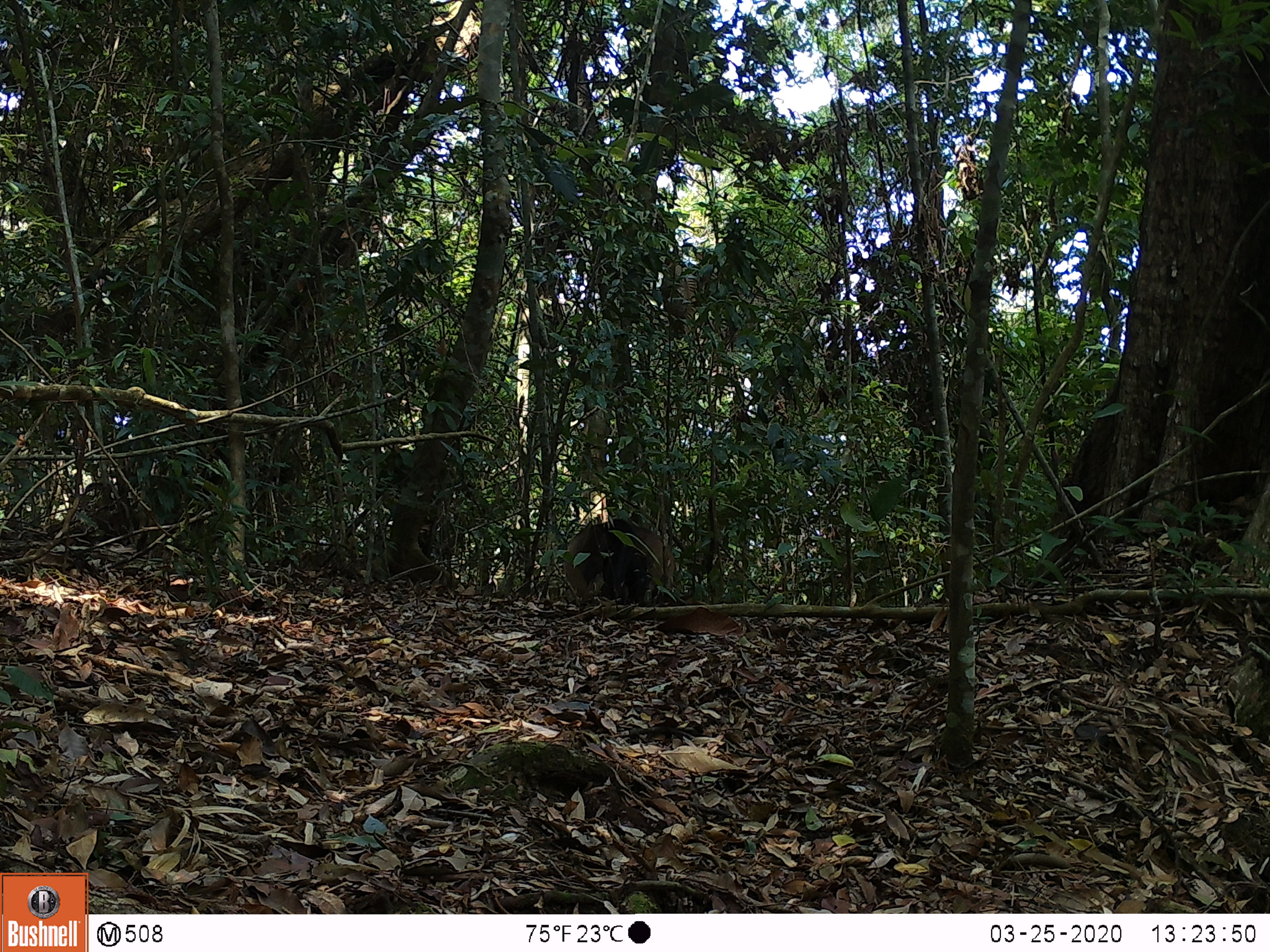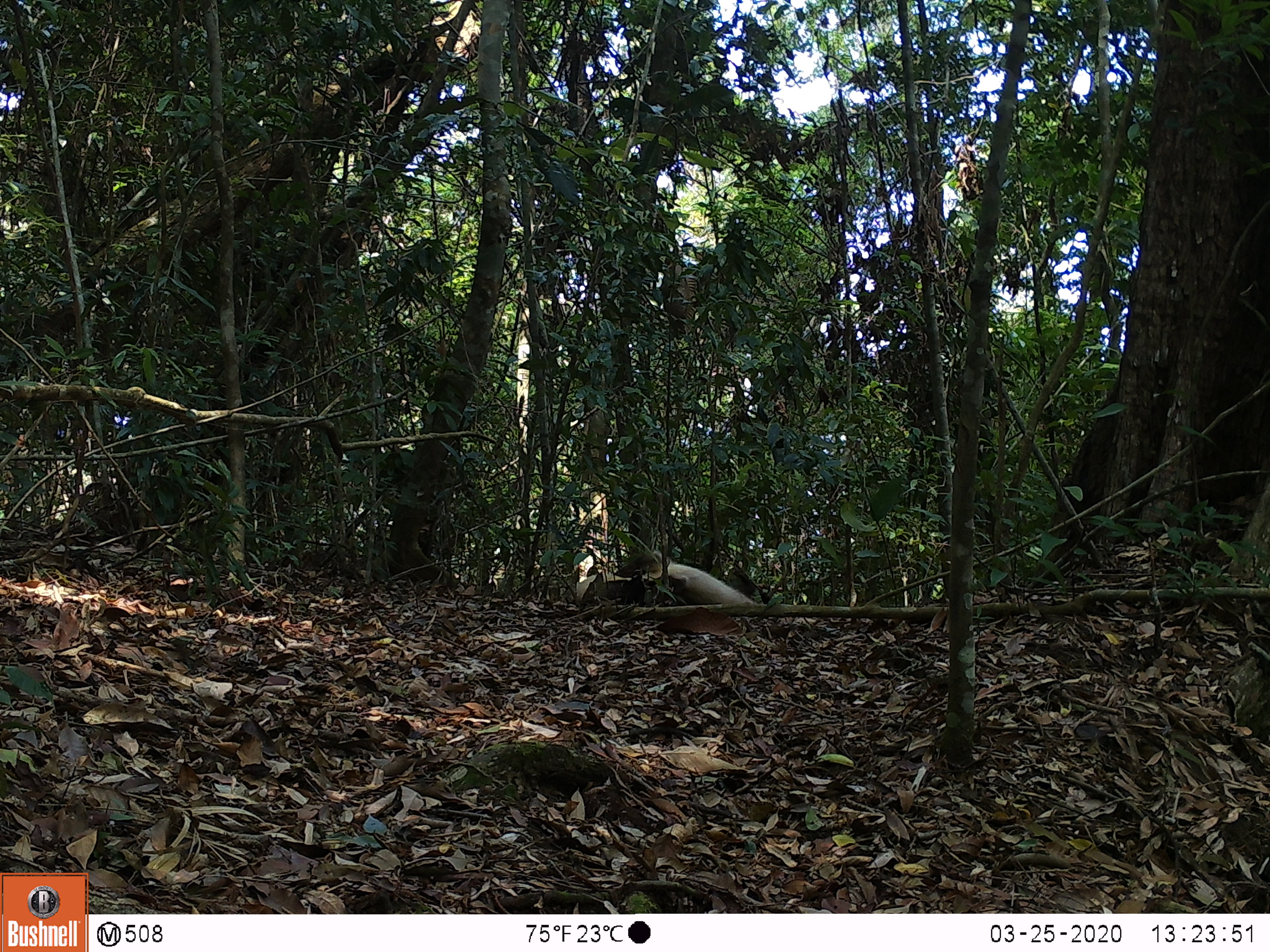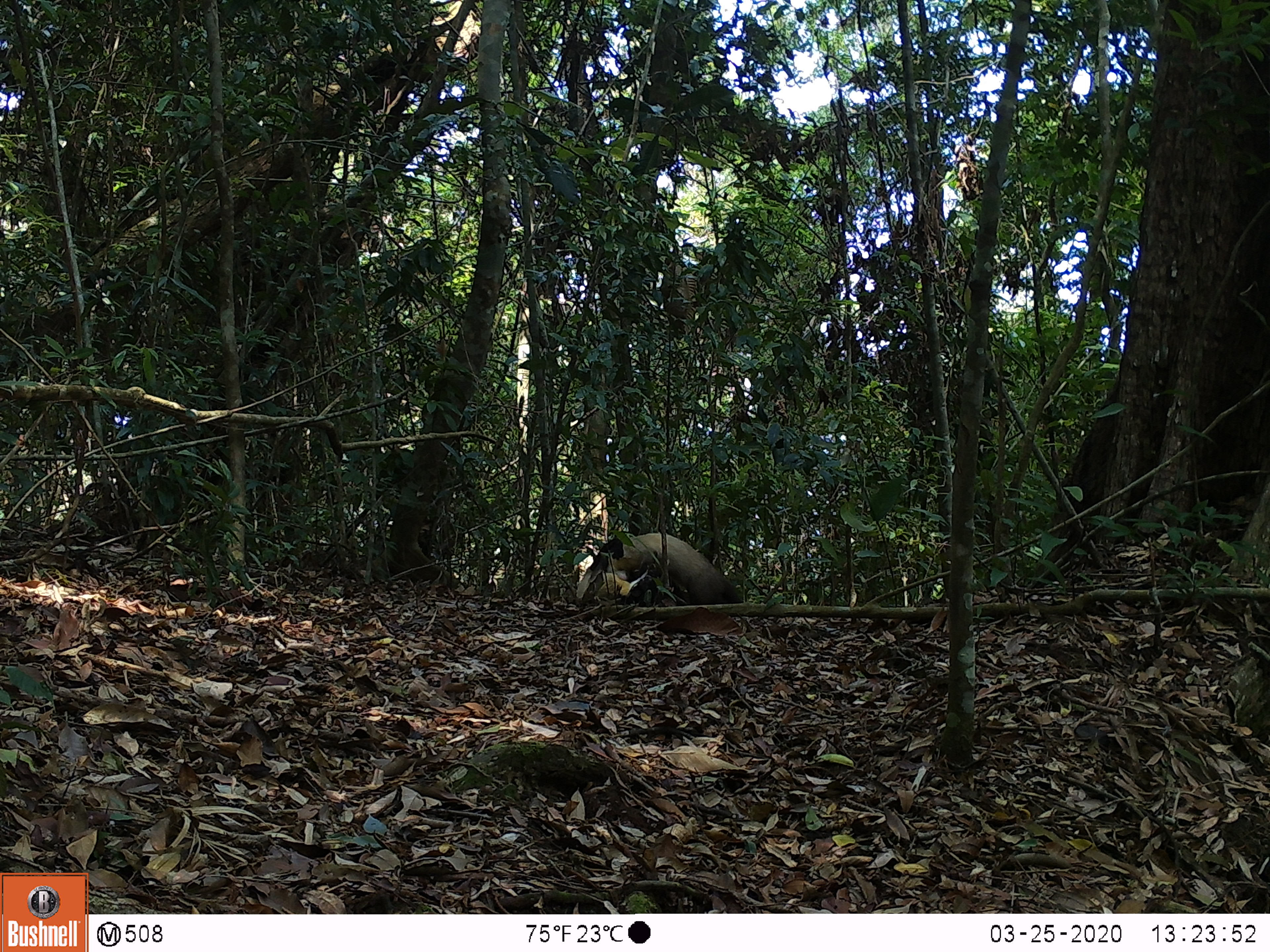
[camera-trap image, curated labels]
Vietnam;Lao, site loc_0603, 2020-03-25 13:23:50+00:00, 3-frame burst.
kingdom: Animalia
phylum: Chordata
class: Mammalia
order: Carnivora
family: Mustelidae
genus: Martes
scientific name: Martes flavigula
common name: yellow-throated marten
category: yellow throated marten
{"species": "yellow throated marten (yellow-throated marten) (Martes flavigula)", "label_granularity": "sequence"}